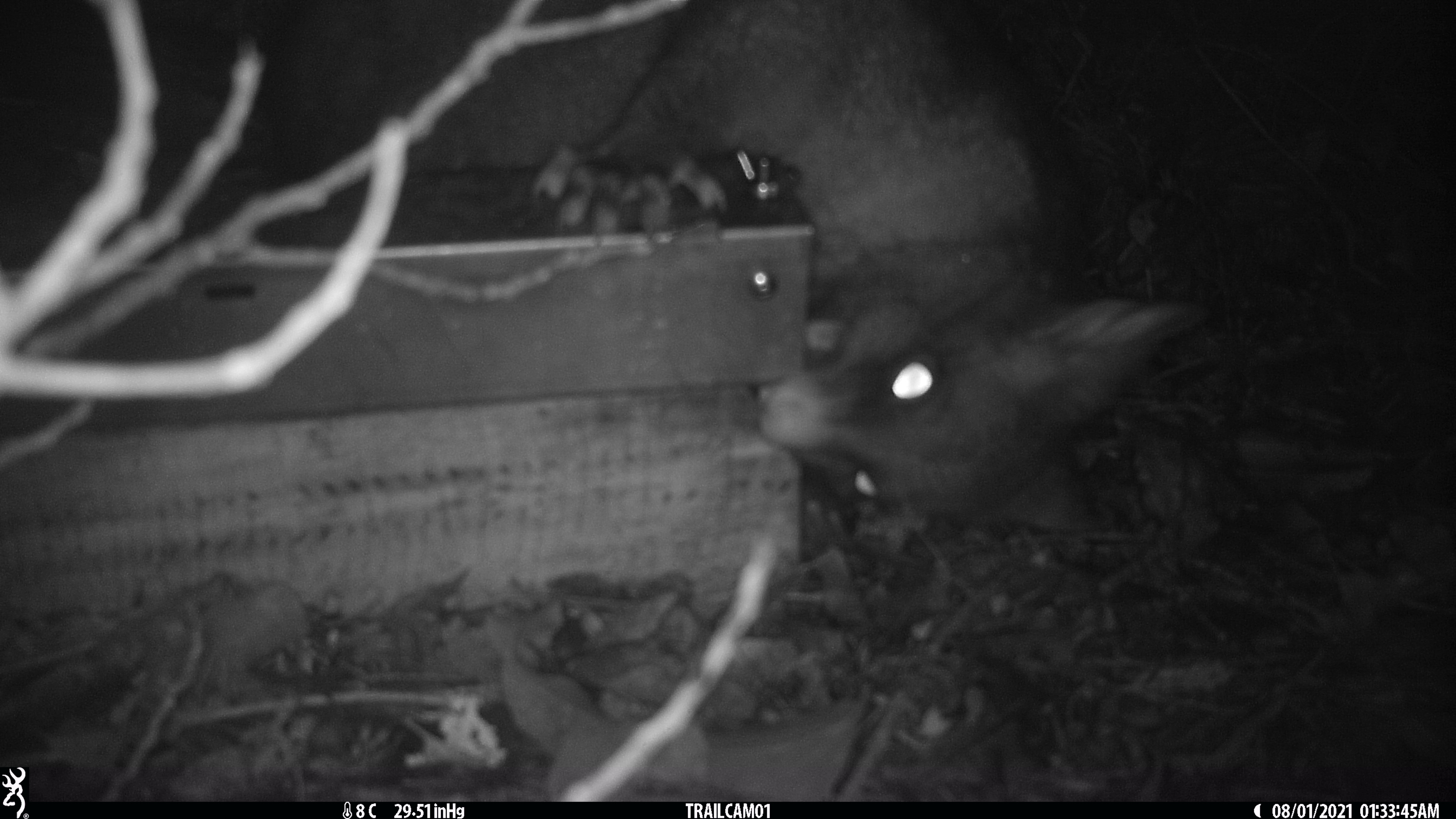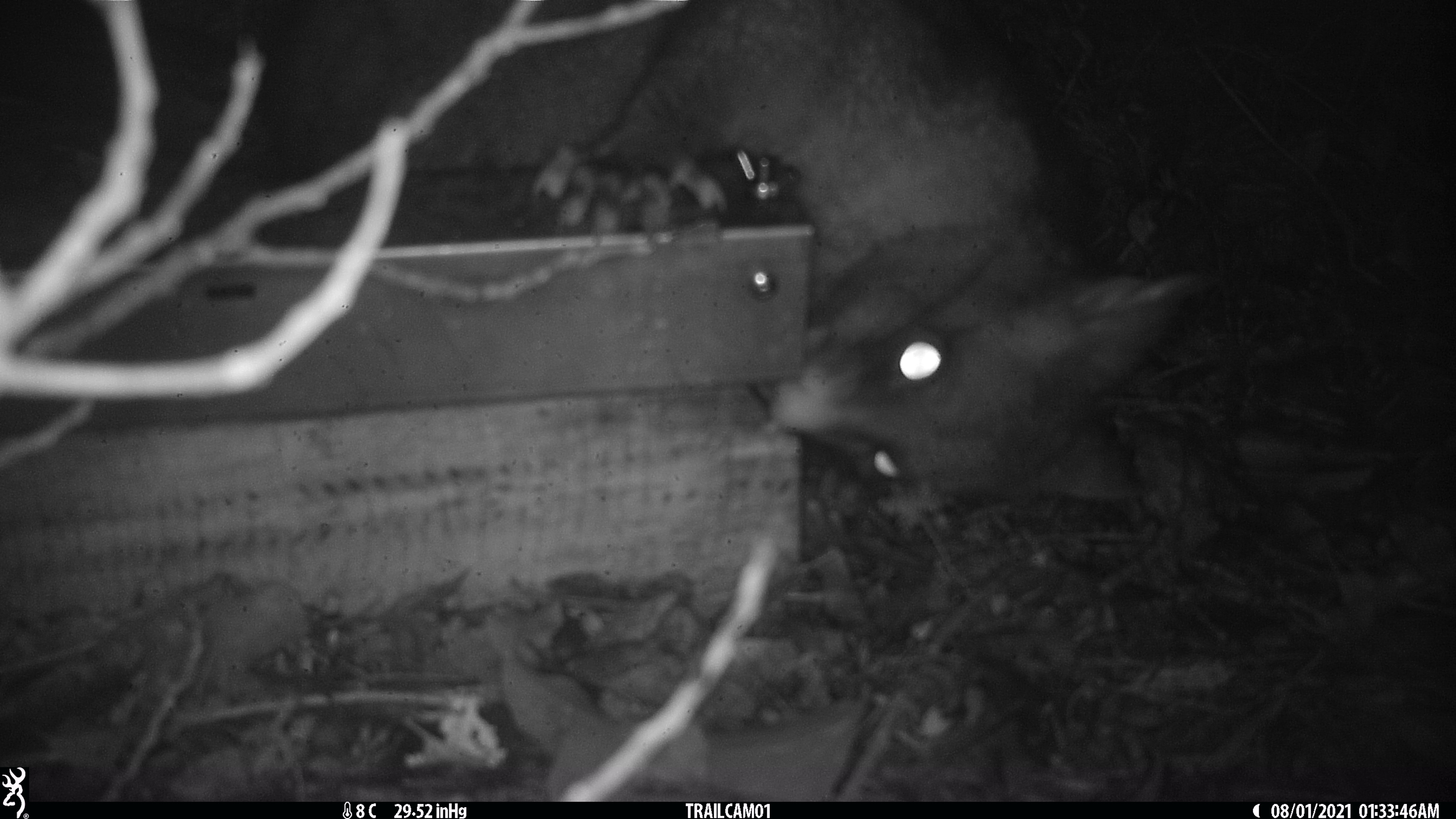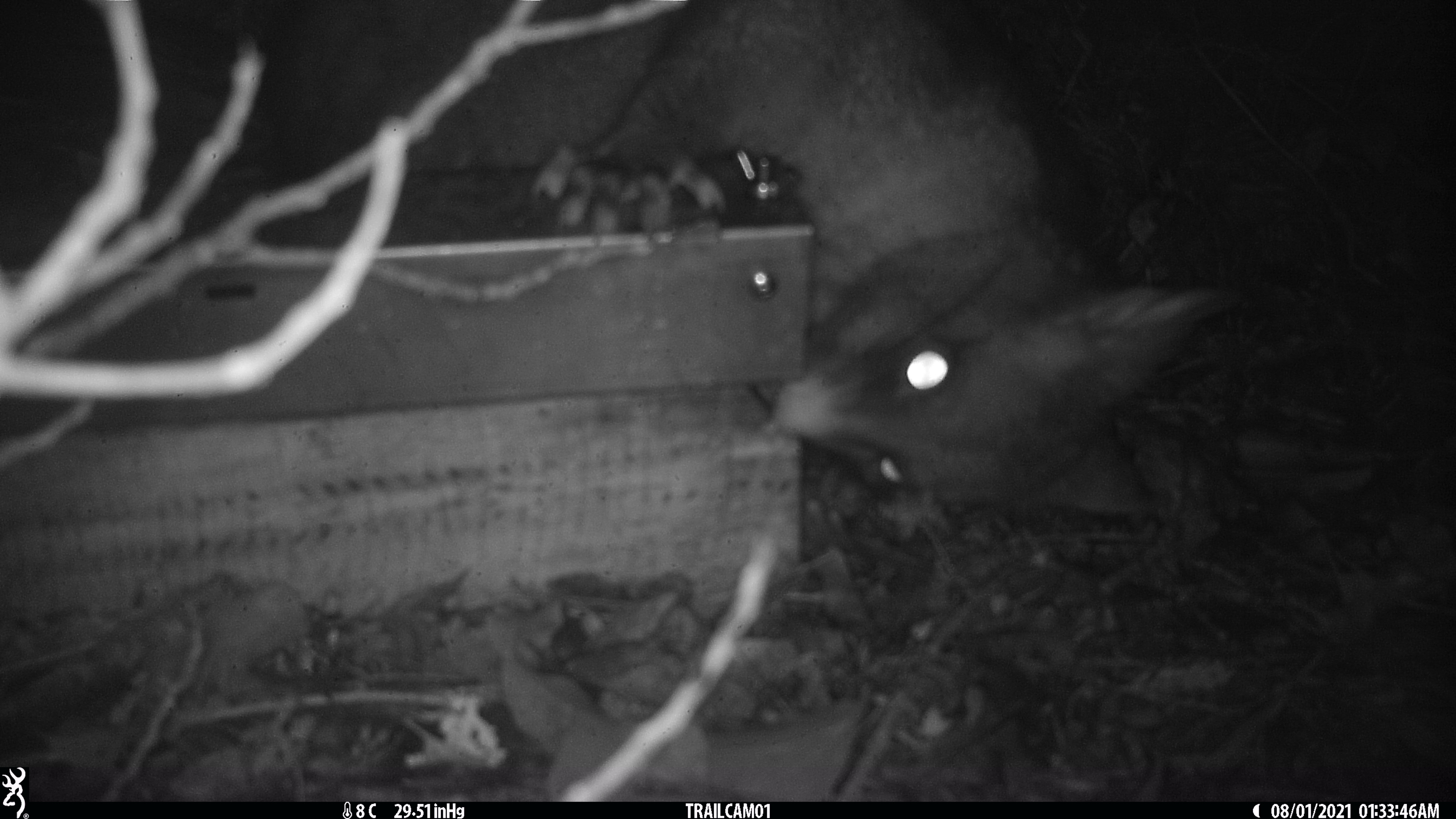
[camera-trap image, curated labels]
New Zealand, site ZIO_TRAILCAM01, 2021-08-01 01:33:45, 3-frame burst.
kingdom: Animalia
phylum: Chordata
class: Mammalia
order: Diprotodontia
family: Phalangeridae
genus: Trichosurus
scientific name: Trichosurus vulpecula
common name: common brushtail possum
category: possum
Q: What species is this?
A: Possum (common brushtail possum) (Trichosurus vulpecula).